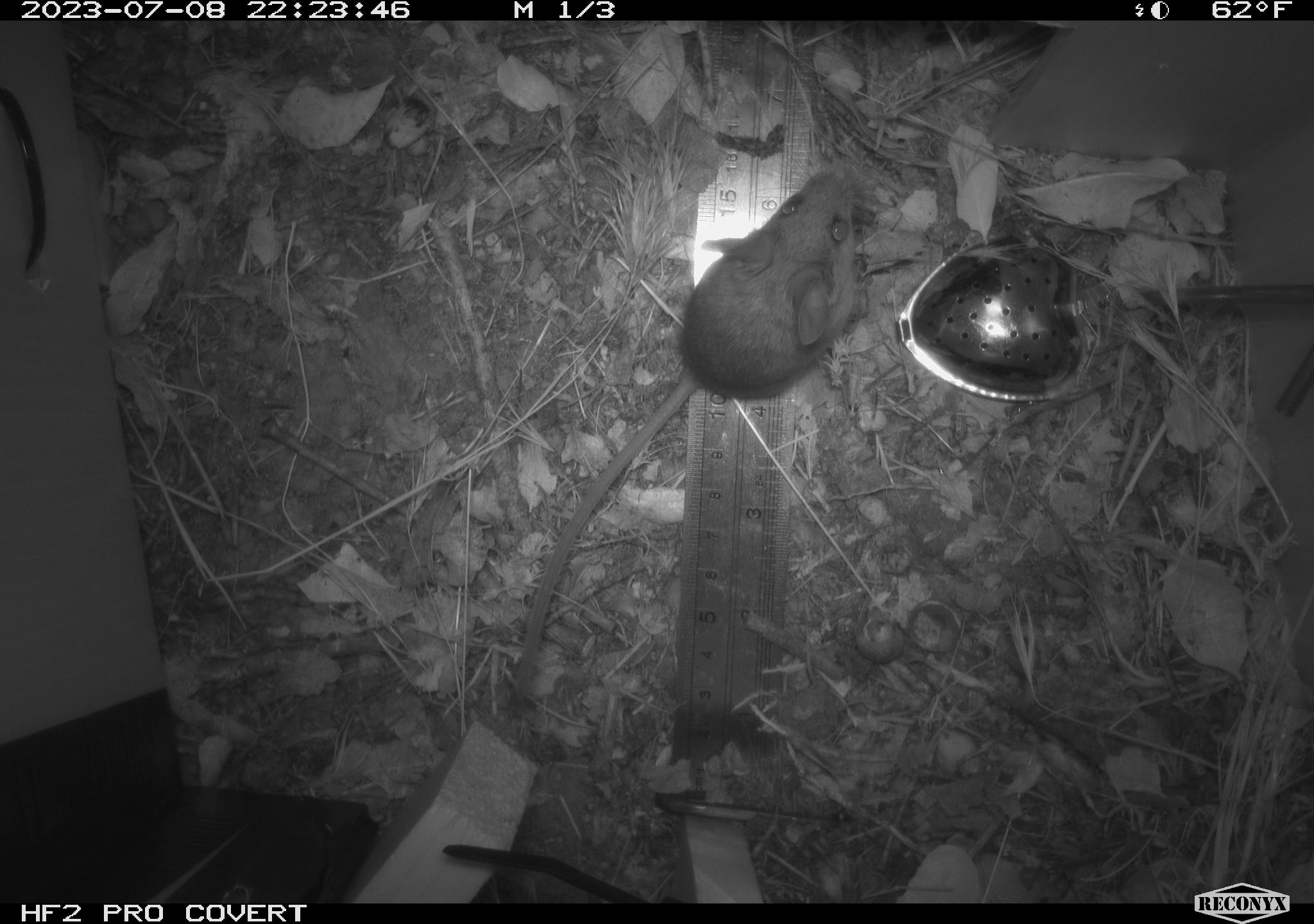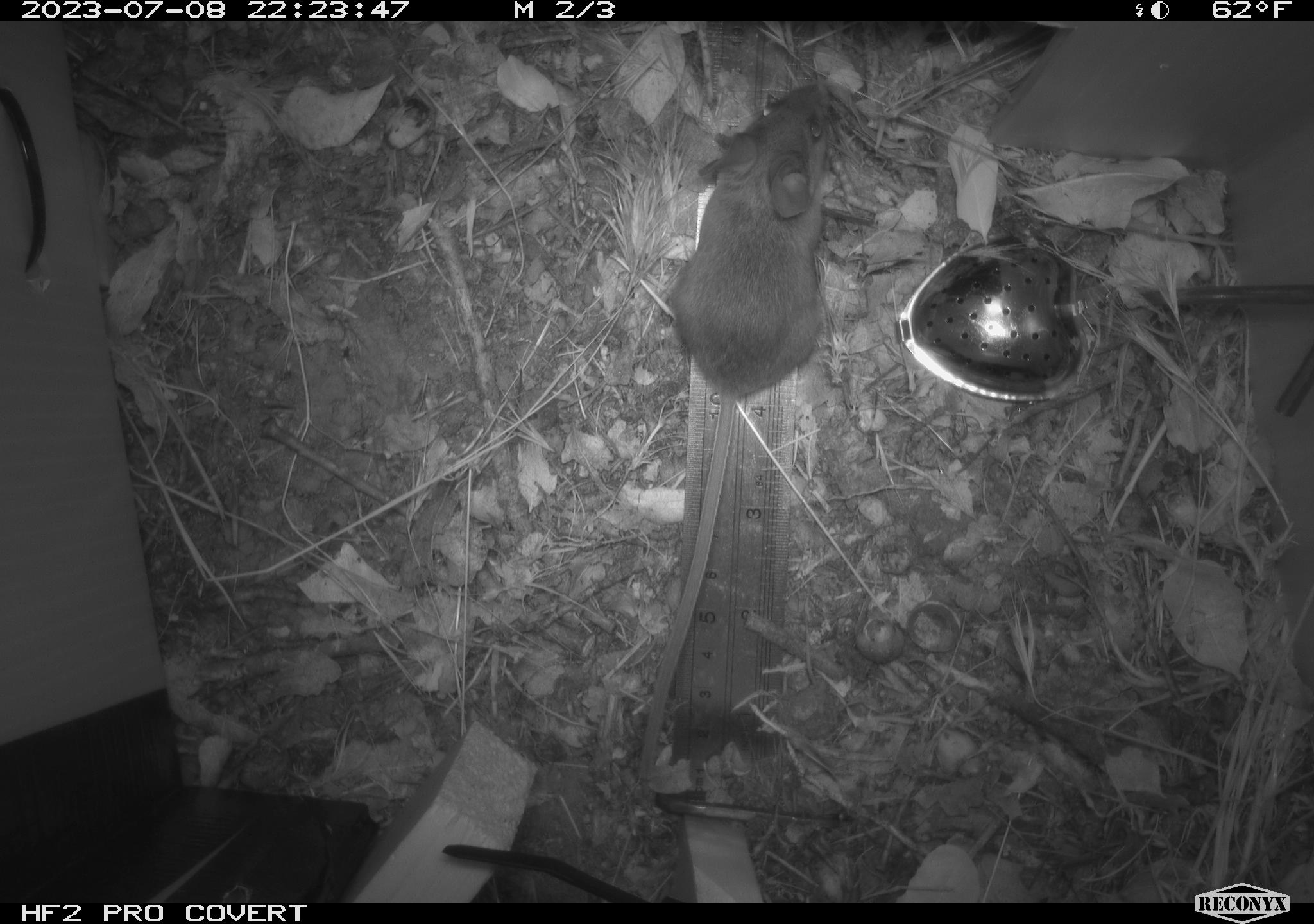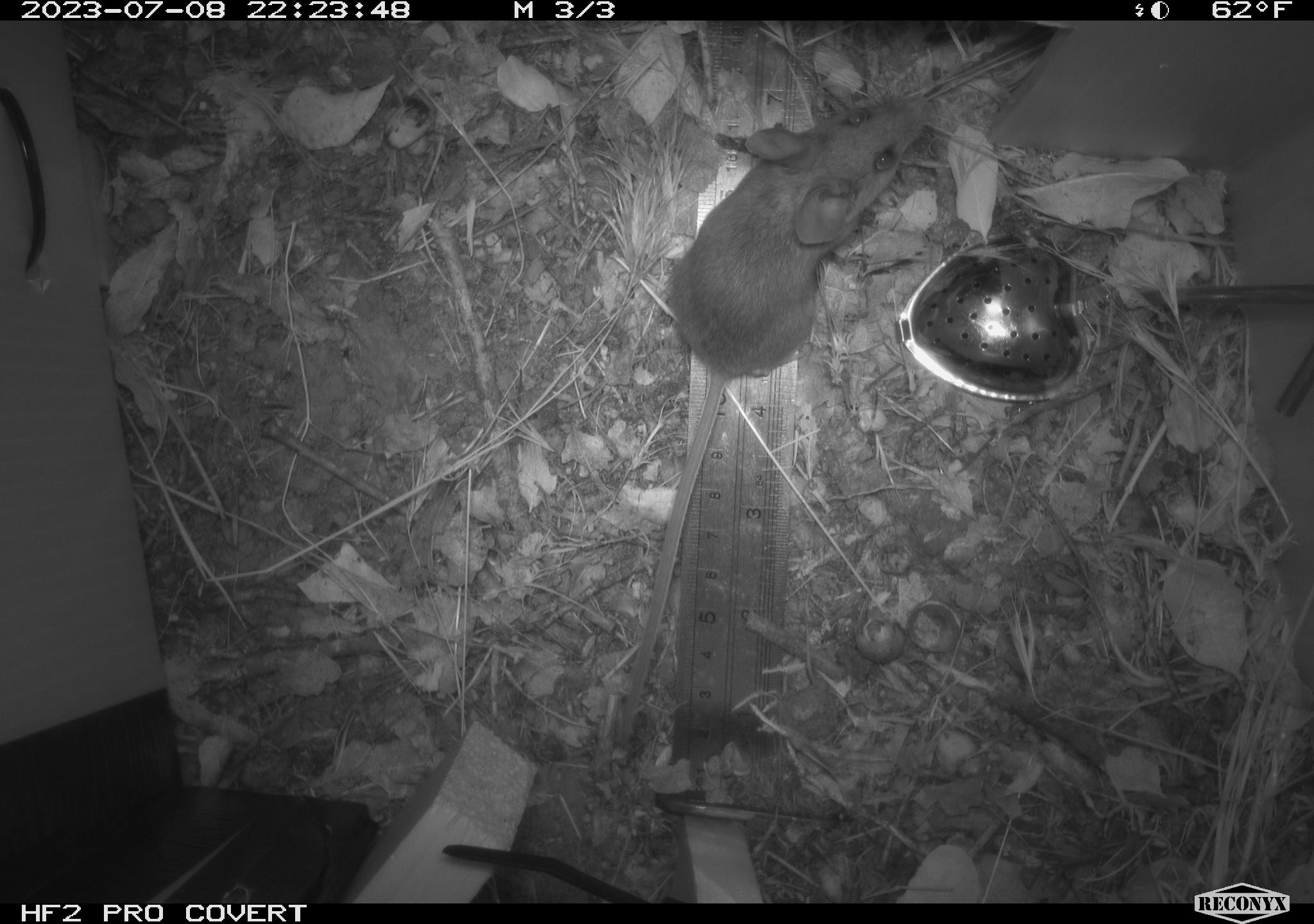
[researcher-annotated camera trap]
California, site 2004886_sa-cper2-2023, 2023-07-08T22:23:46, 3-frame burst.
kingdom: Animalia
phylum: Chordata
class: Mammalia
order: Rodentia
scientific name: Rodentia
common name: mouse species